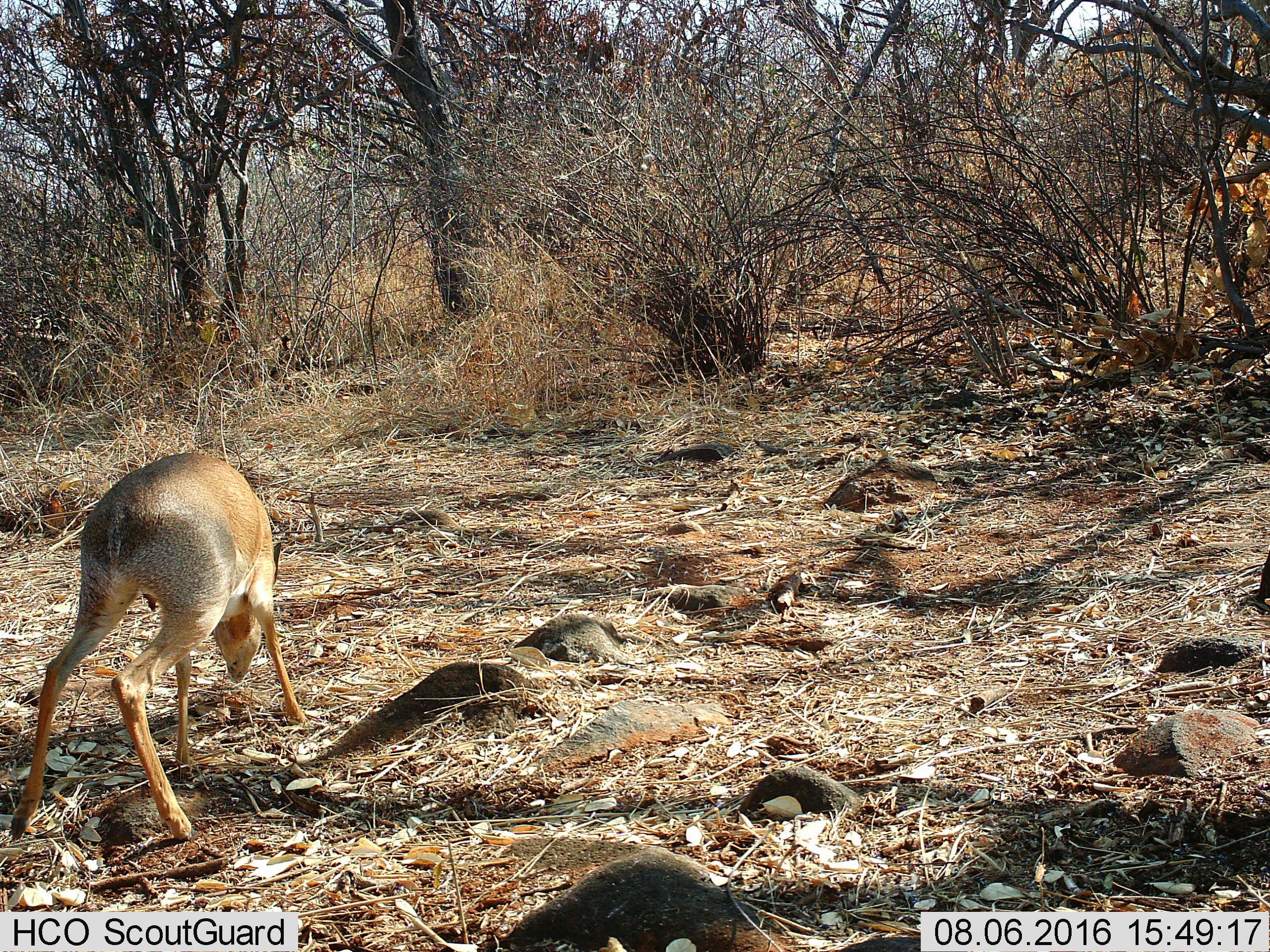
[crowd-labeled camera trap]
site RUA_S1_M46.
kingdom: Animalia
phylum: Chordata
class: Mammalia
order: Artiodactyla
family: Bovidae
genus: Madoqua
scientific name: Madoqua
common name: dik-dik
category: dikdik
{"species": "dikdik (dik-dik) (Madoqua)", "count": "1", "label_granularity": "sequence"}